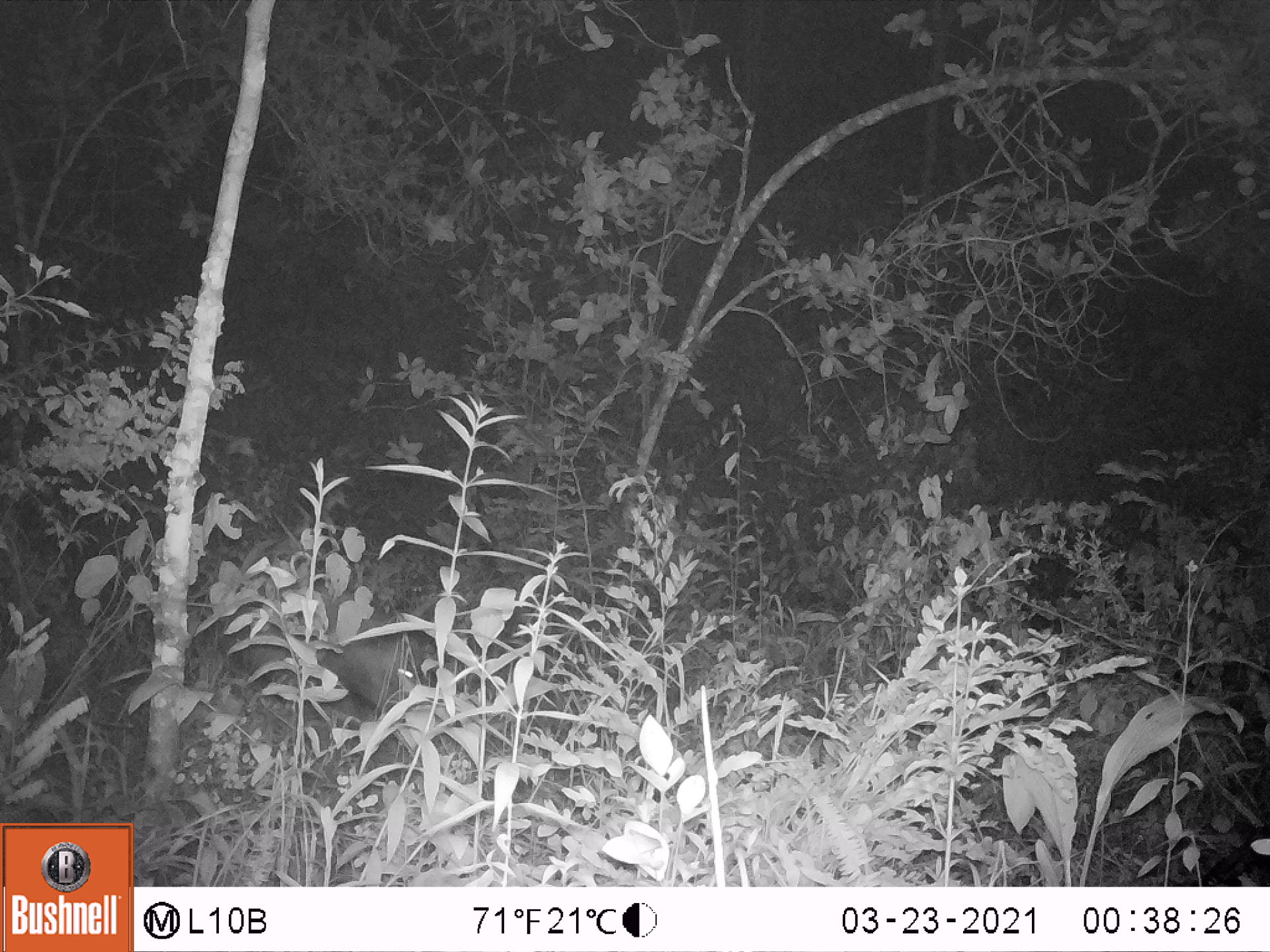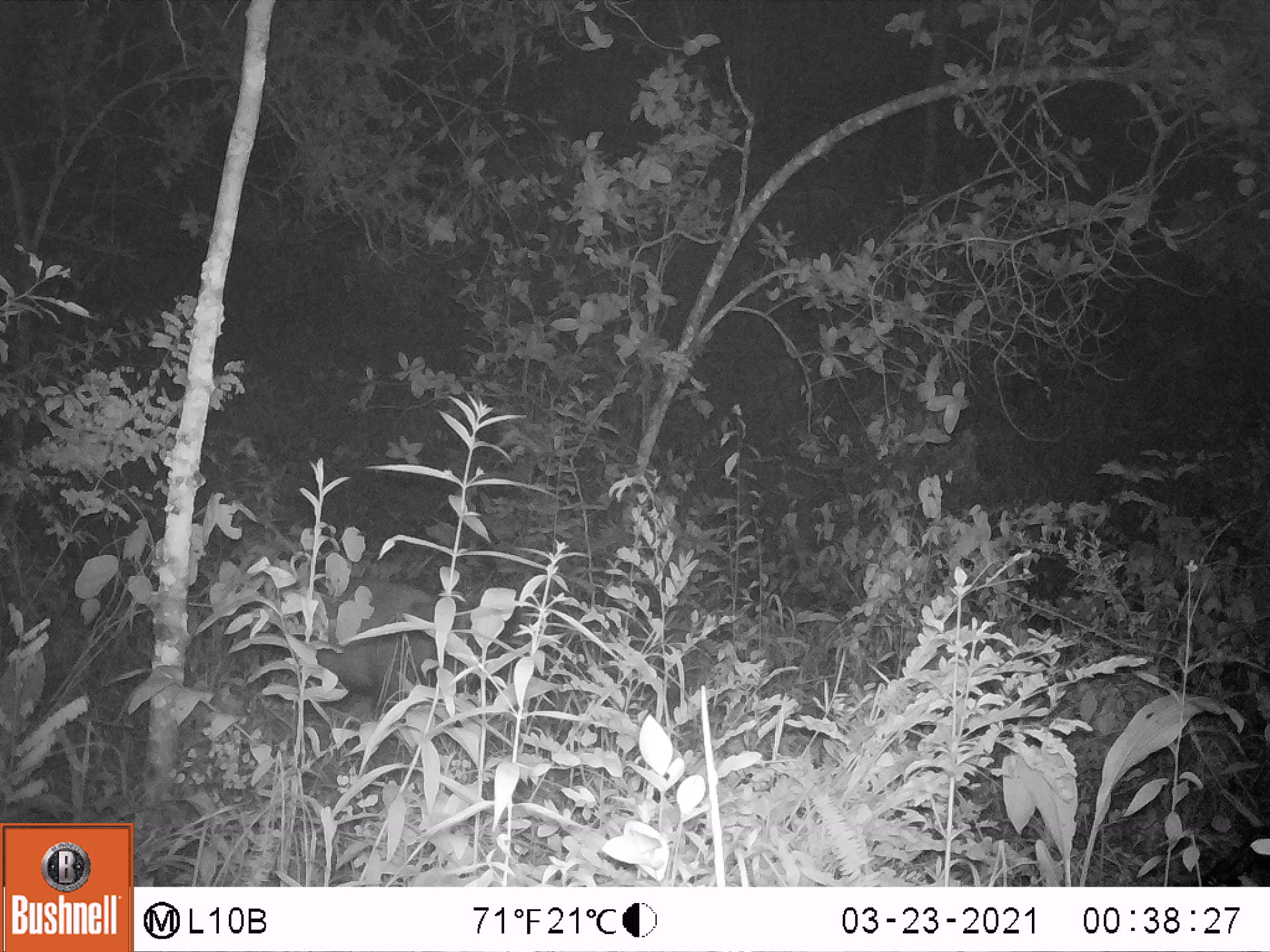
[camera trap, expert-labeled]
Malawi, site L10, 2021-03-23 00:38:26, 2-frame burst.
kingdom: Animalia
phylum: Chordata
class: Mammalia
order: Artiodactyla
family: Suidae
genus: Potamochoerus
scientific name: Potamochoerus larvatus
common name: bushpig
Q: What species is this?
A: Bushpig (Potamochoerus larvatus).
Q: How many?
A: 1.